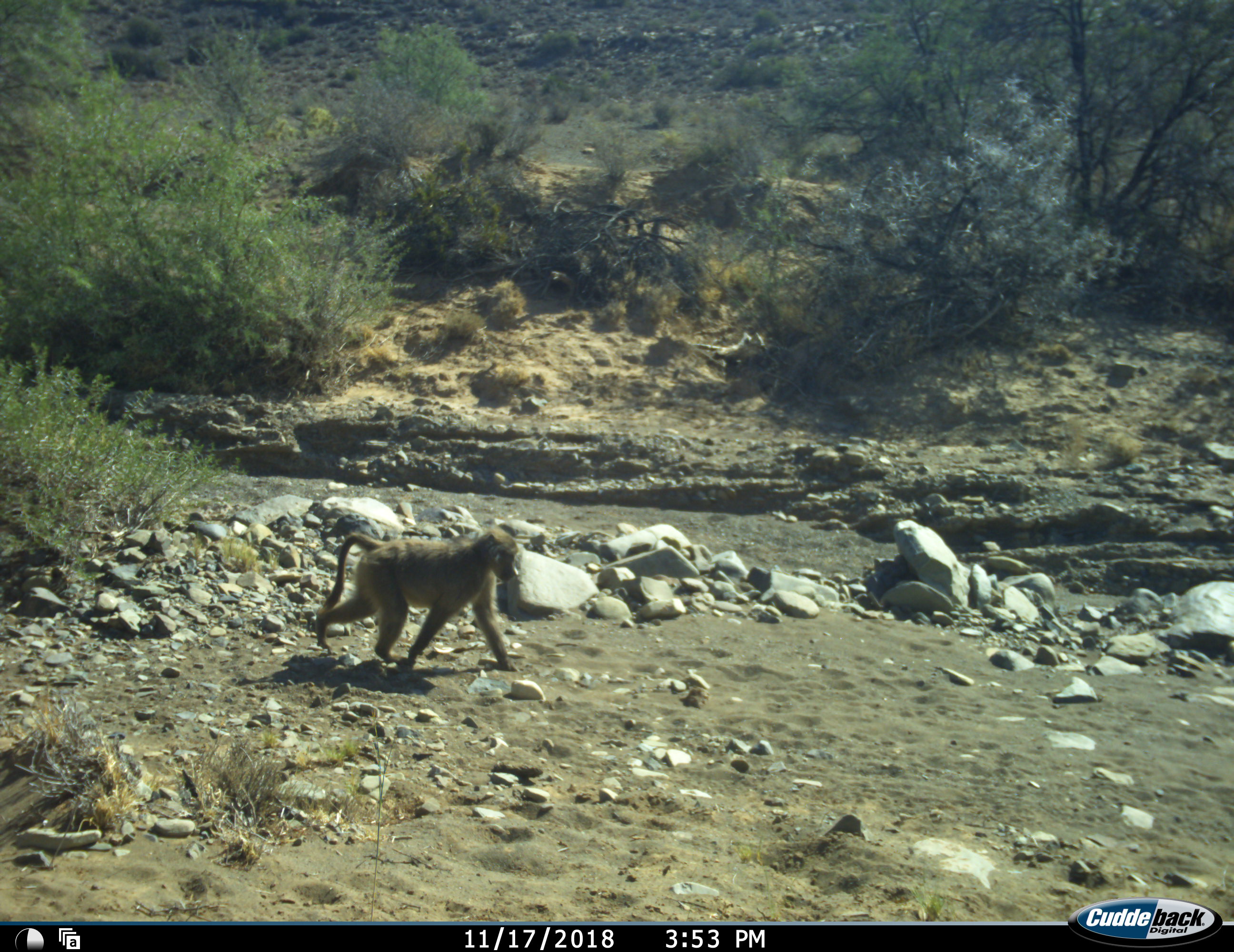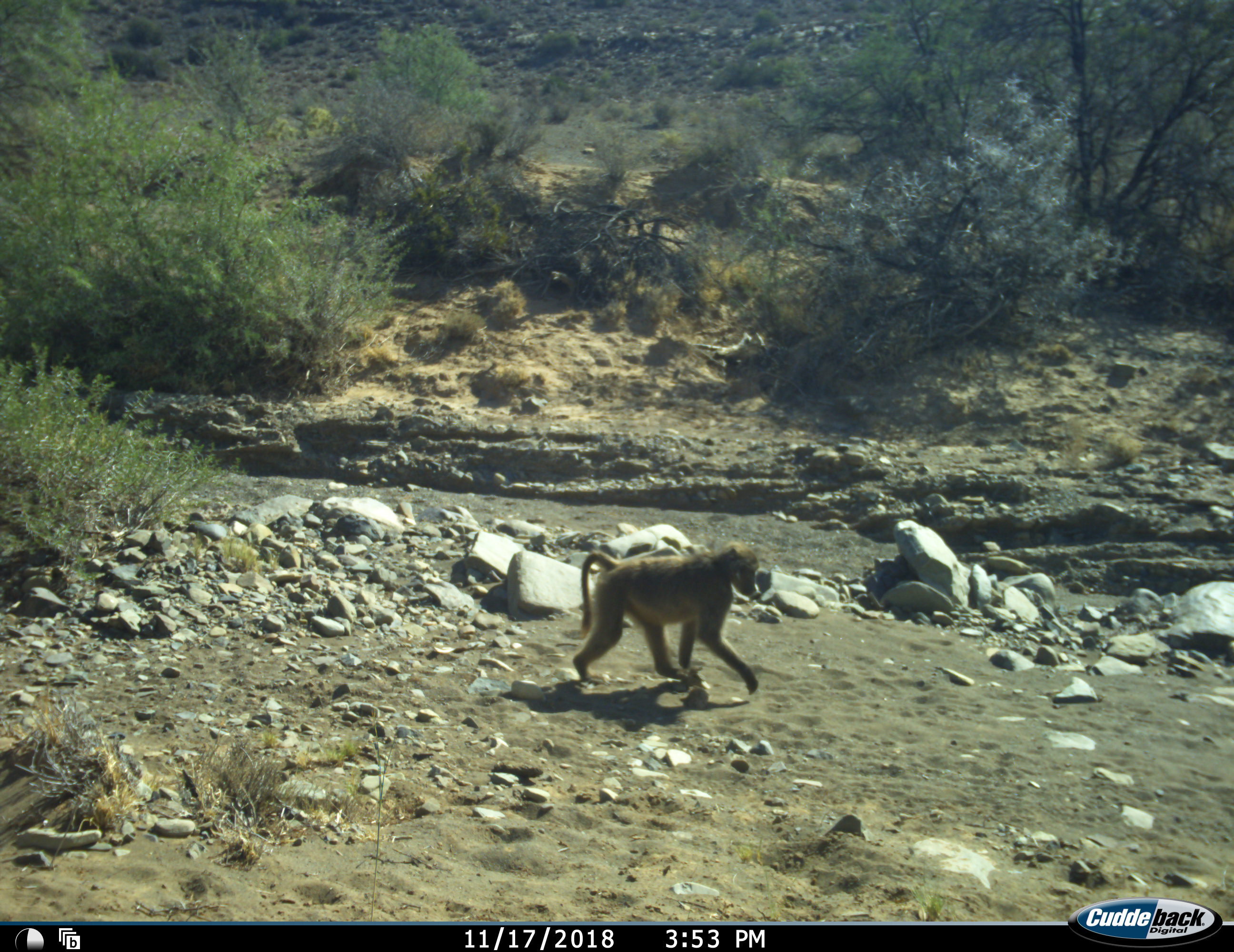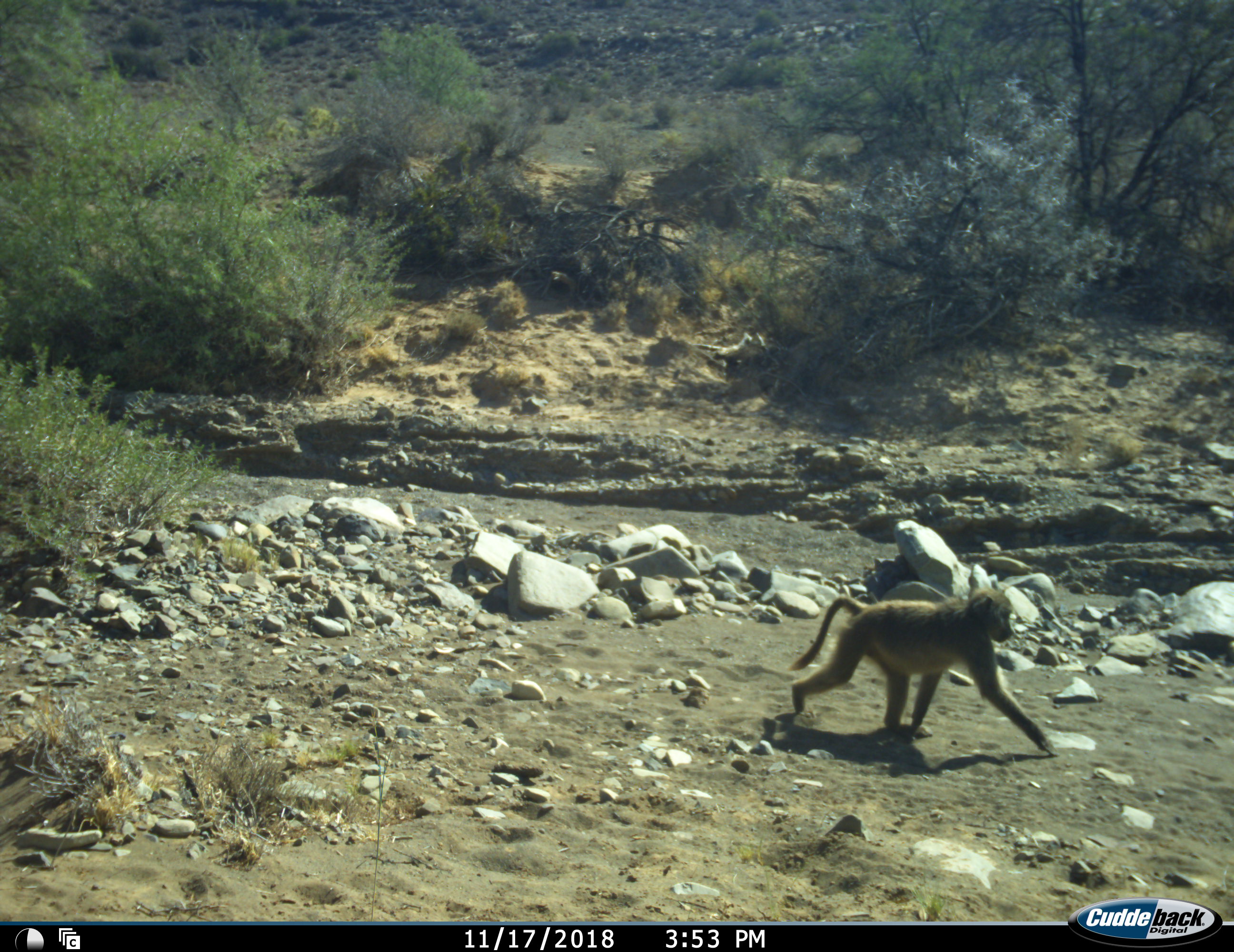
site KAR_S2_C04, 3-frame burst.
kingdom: Animalia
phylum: Chordata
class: Mammalia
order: Primates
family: Cercopithecidae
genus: Papio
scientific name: Papio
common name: baboon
Baboon (Papio), count 1. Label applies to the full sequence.